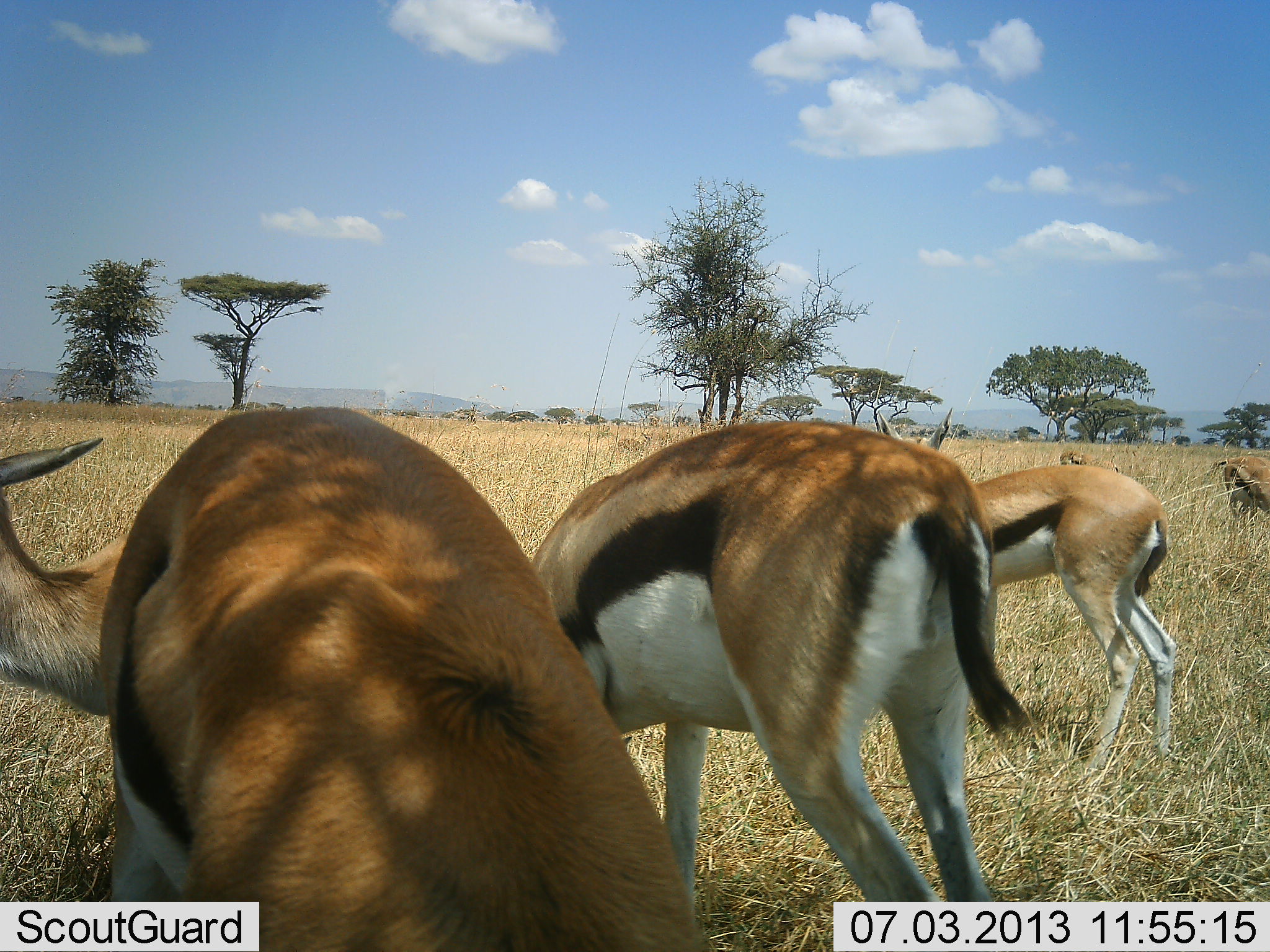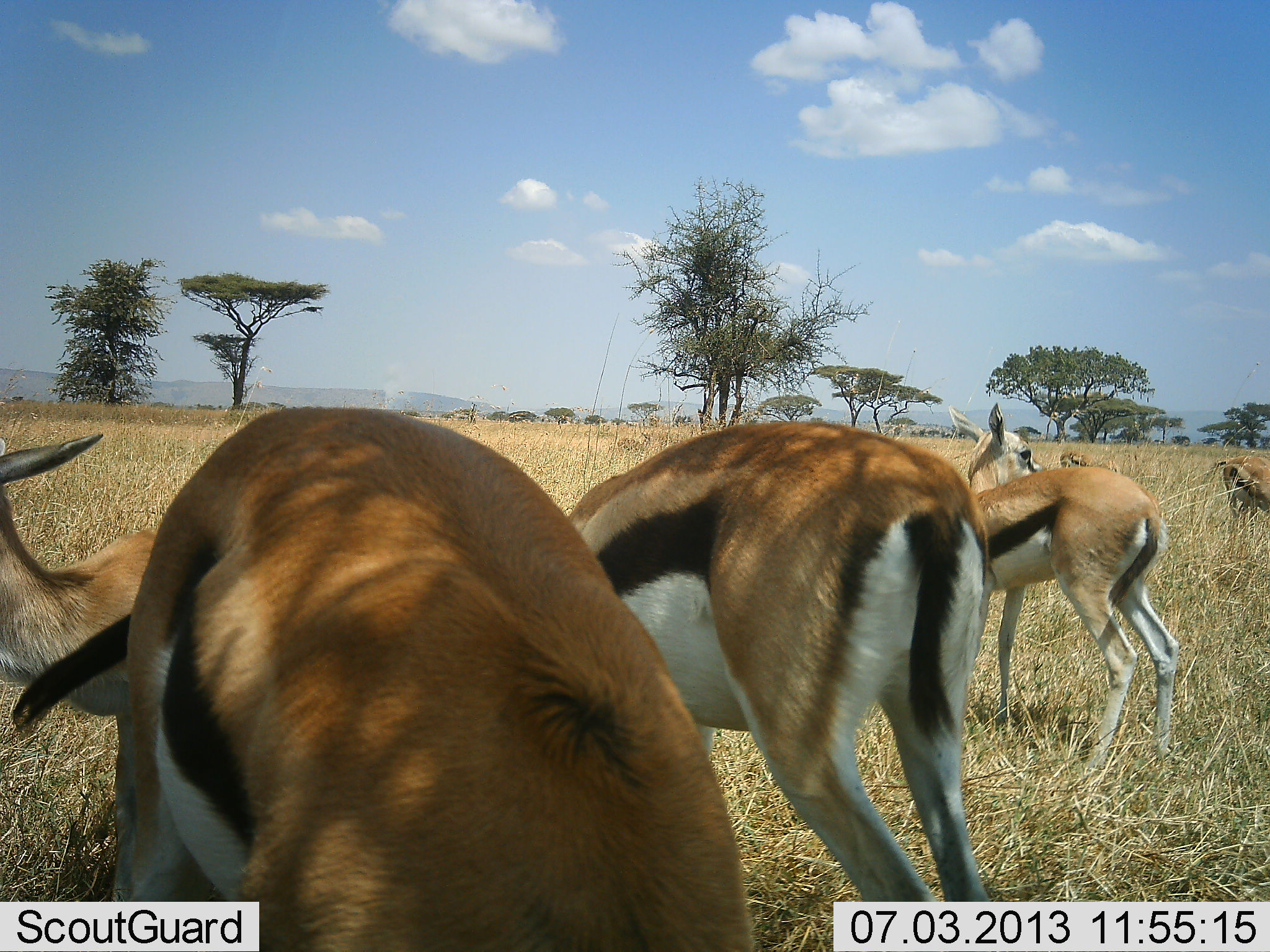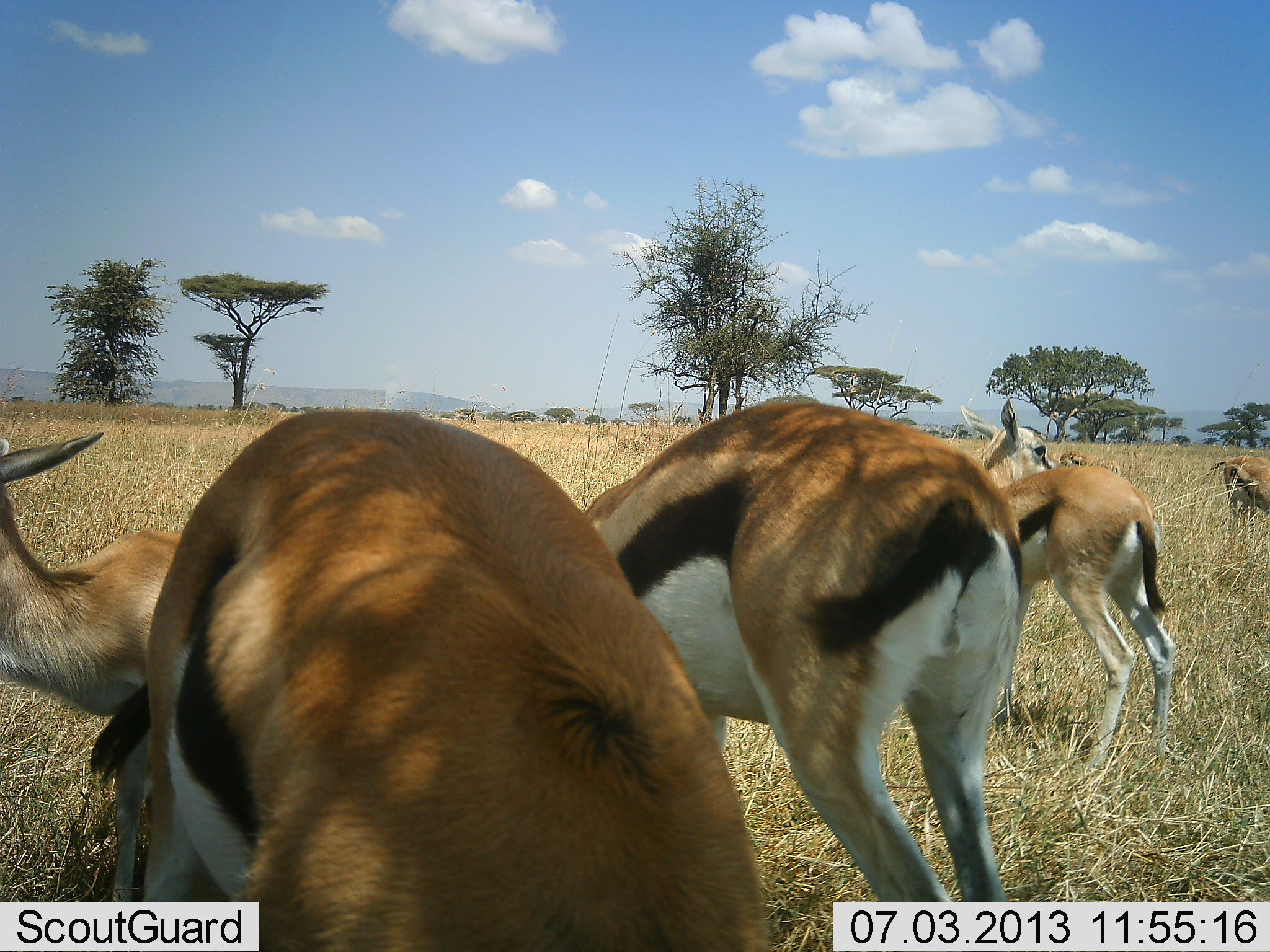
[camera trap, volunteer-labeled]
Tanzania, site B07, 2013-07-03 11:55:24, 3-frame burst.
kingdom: Animalia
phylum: Chordata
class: Mammalia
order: Artiodactyla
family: Bovidae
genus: Eudorcas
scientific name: Eudorcas thomsonii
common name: thomson's gazelle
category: gazellethomsons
Gazellethomsons (thomson's gazelle) (Eudorcas thomsonii), count 6. Behavior (volunteer vote fractions): standing 76%, resting 6%, moving 6%, interacting 6%. Young present (vote fraction): 0%. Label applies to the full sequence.